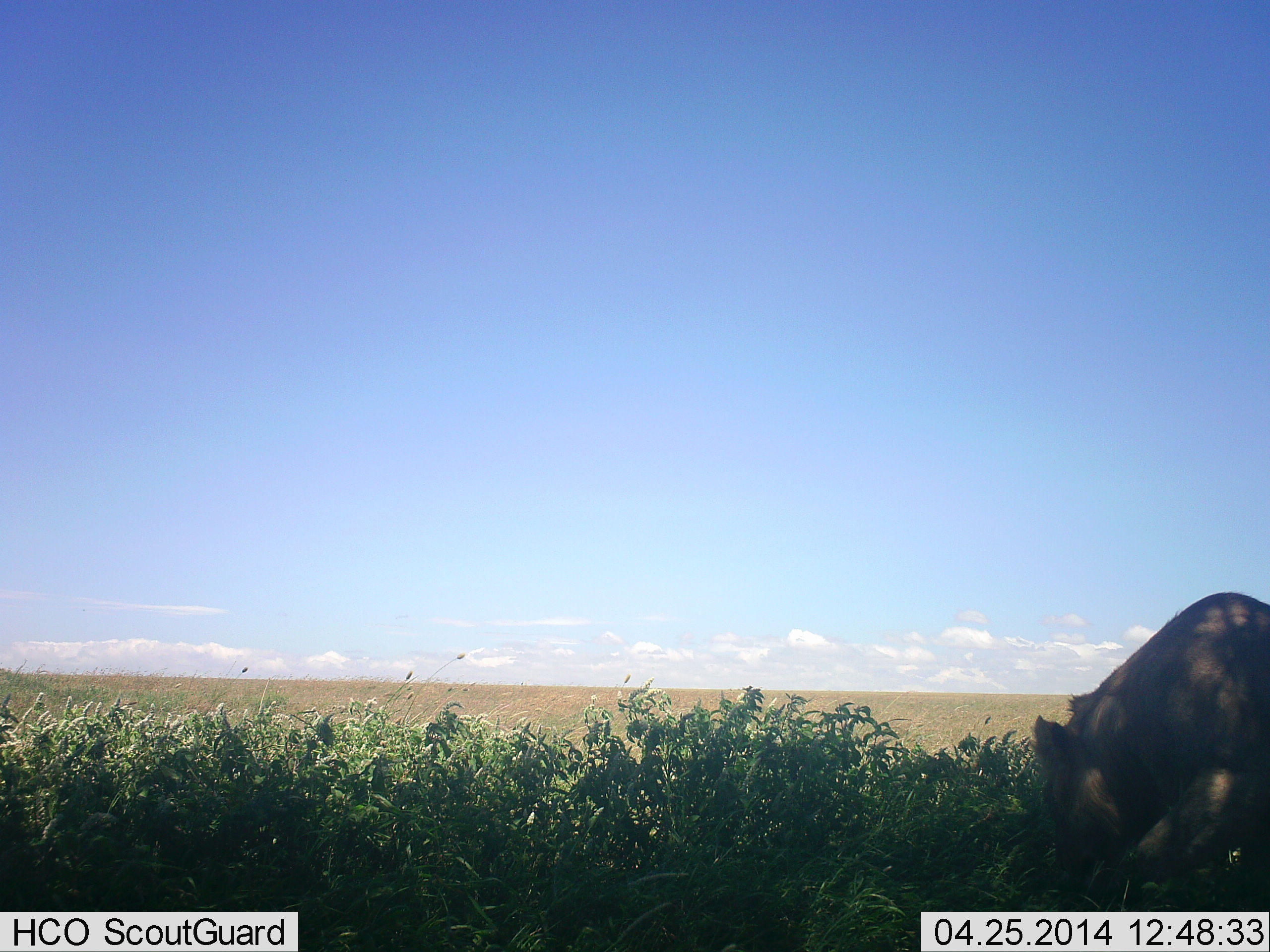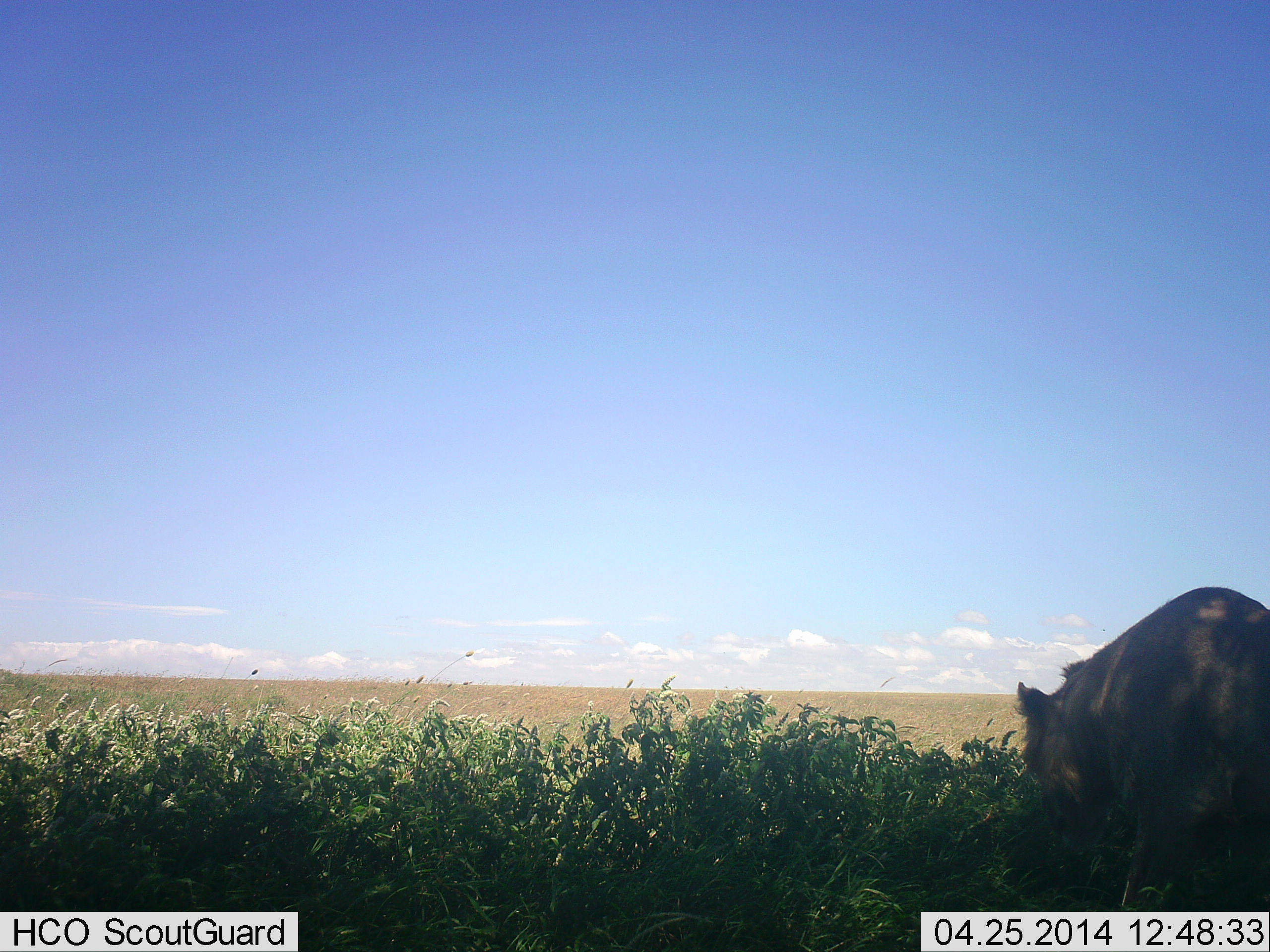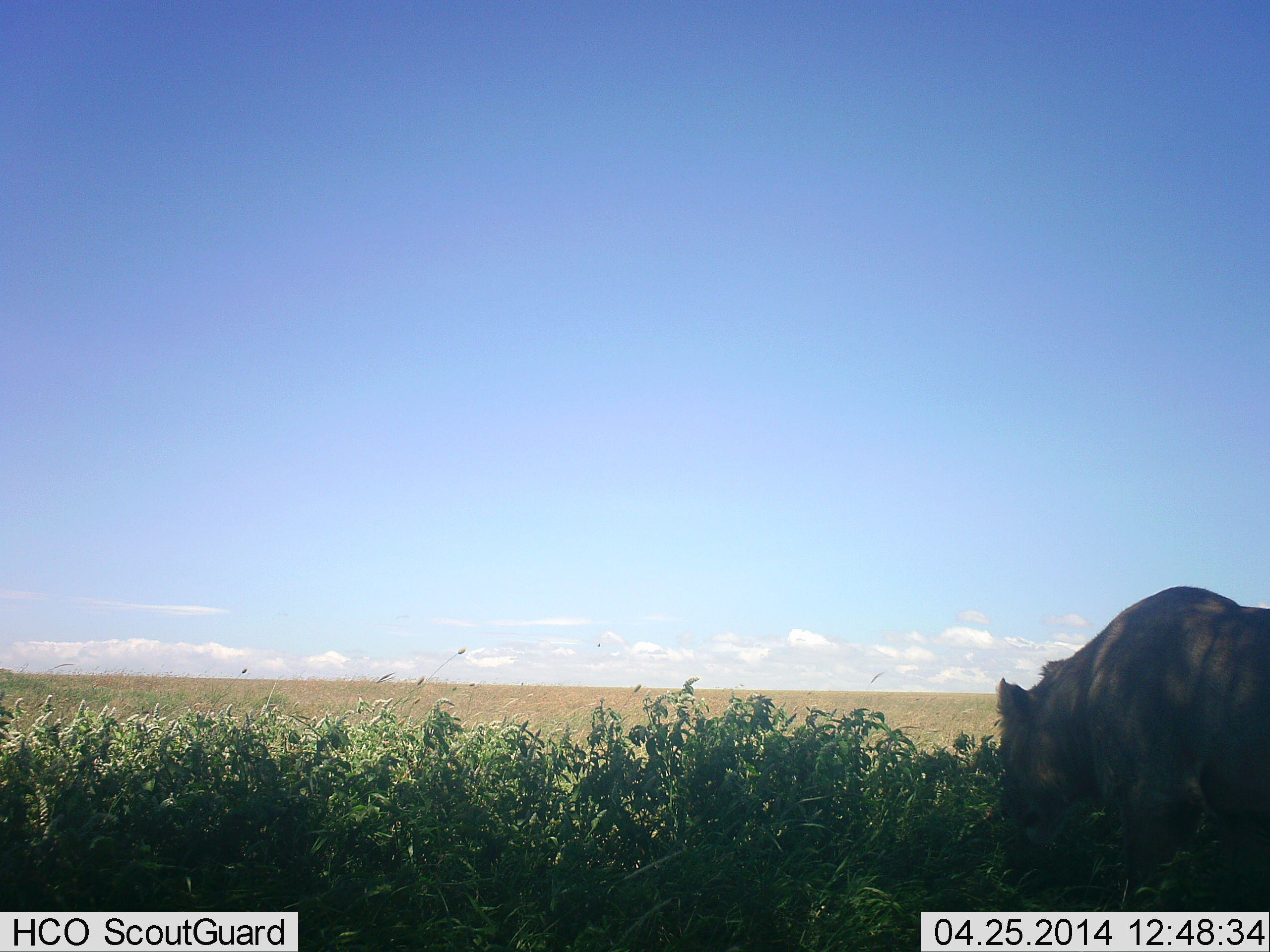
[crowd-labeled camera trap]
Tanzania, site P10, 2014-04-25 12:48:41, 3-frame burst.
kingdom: Animalia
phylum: Chordata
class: Mammalia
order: Carnivora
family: Felidae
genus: Panthera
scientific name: Panthera leo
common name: lion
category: lionfemale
Lionfemale (lion) (Panthera leo), count 1. Behavior (volunteer vote fractions): standing 60%, resting 10%, moving 20%, interacting 0%. Young present (vote fraction): 0%. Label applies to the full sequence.